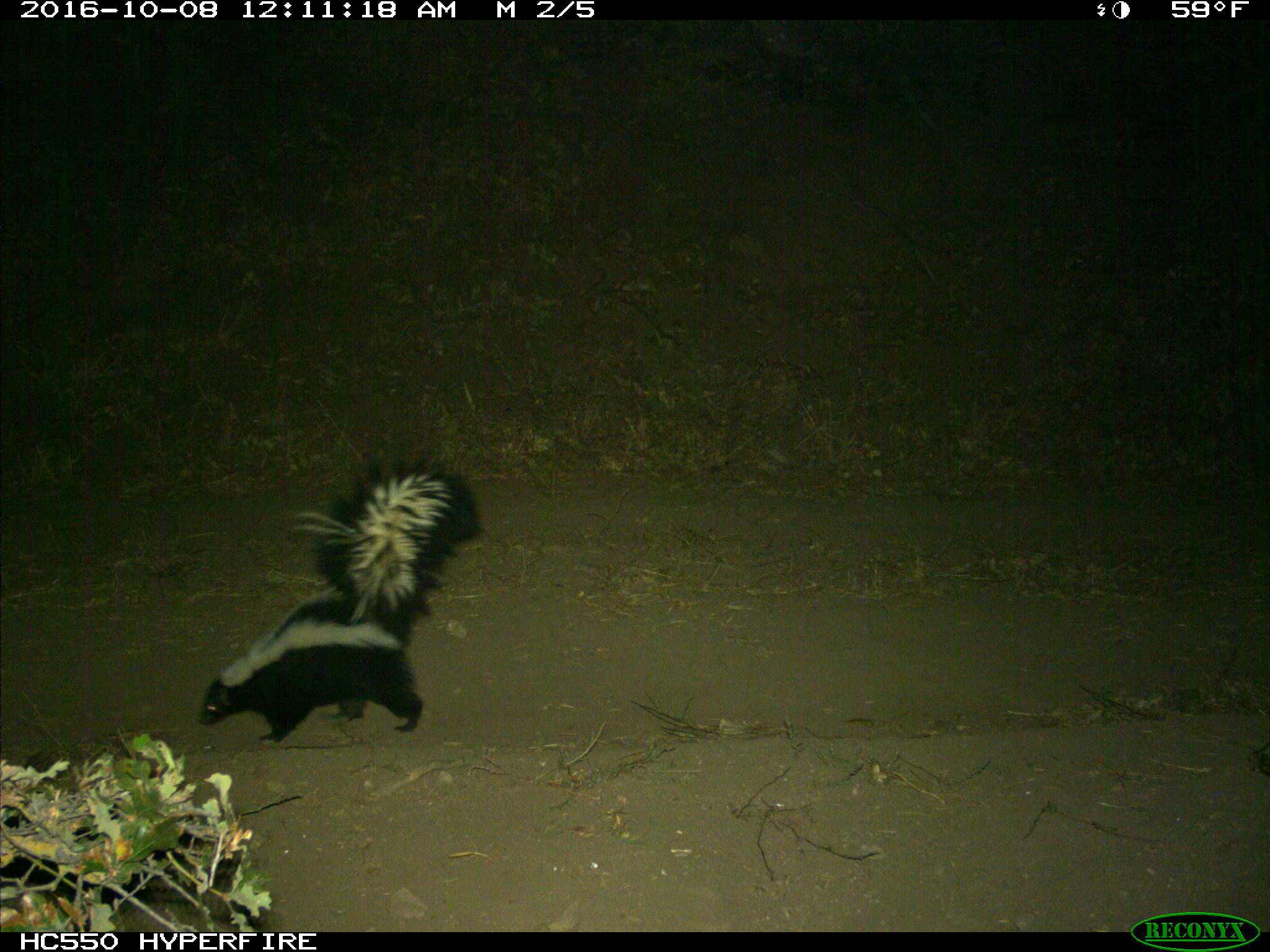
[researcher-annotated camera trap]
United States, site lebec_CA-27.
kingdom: Animalia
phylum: Chordata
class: Mammalia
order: Carnivora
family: Mephitidae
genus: Mephitis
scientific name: Mephitis mephitis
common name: striped skunk